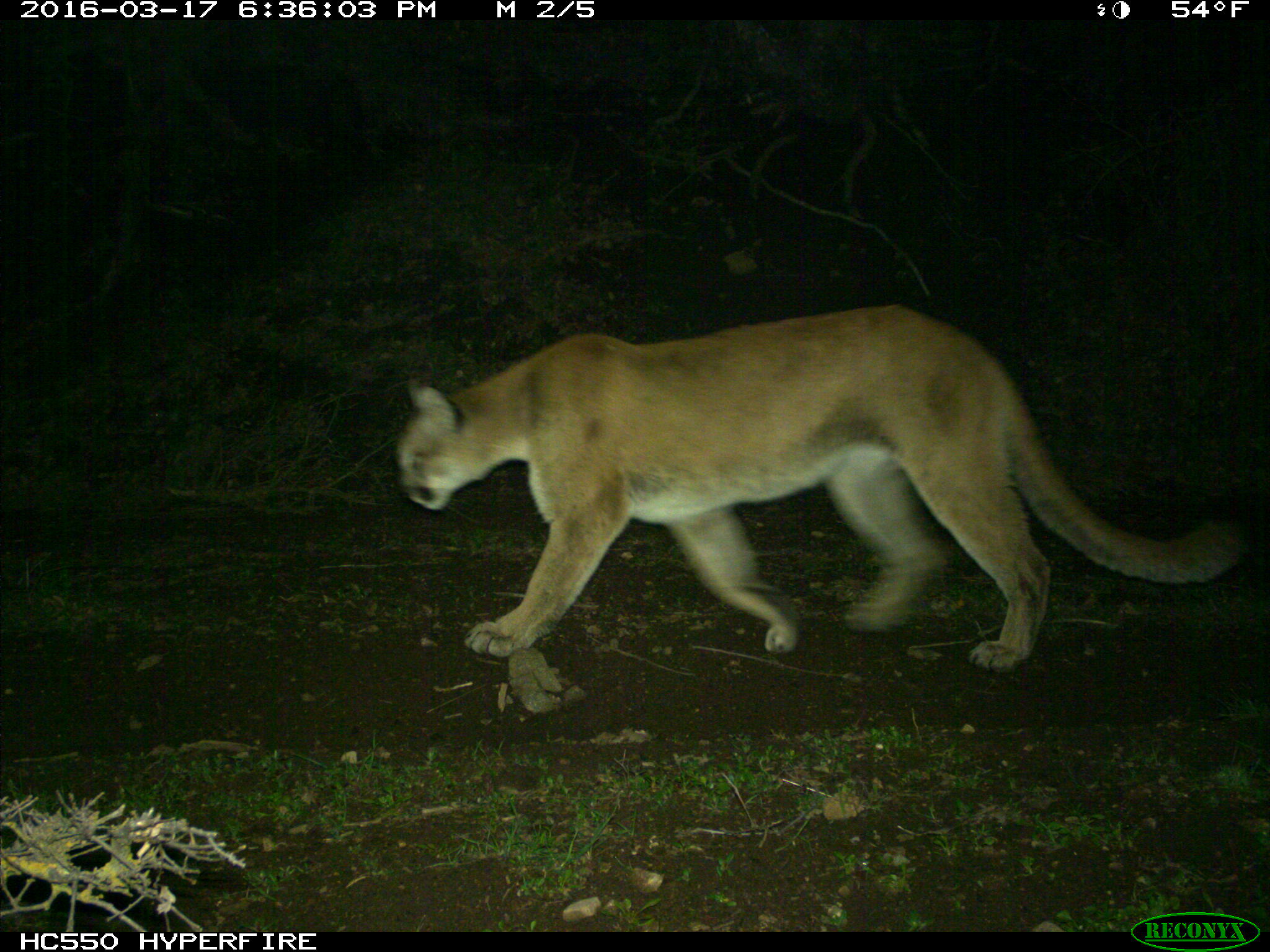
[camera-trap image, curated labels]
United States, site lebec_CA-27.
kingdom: Animalia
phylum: Chordata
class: Mammalia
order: Carnivora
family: Felidae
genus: Puma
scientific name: Puma concolor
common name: mountain lion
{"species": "Puma concolor (mountain lion)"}